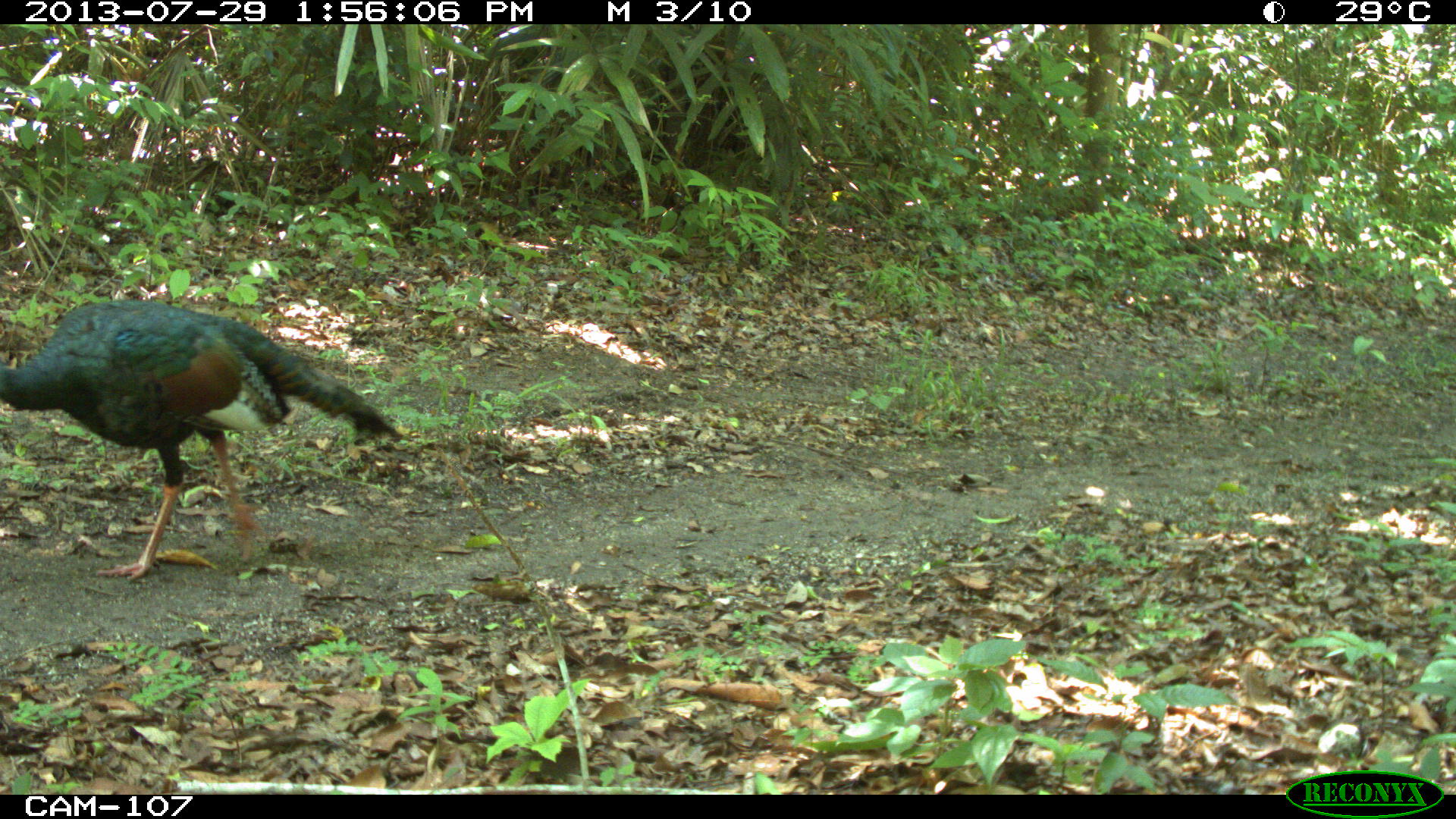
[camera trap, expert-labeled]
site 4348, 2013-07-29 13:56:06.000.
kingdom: Animalia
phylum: Chordata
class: Aves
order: Galliformes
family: Phasianidae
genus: Meleagris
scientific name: Meleagris ocellata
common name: ocellated turkey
Meleagris ocellata (ocellated turkey), count 1, sex male.